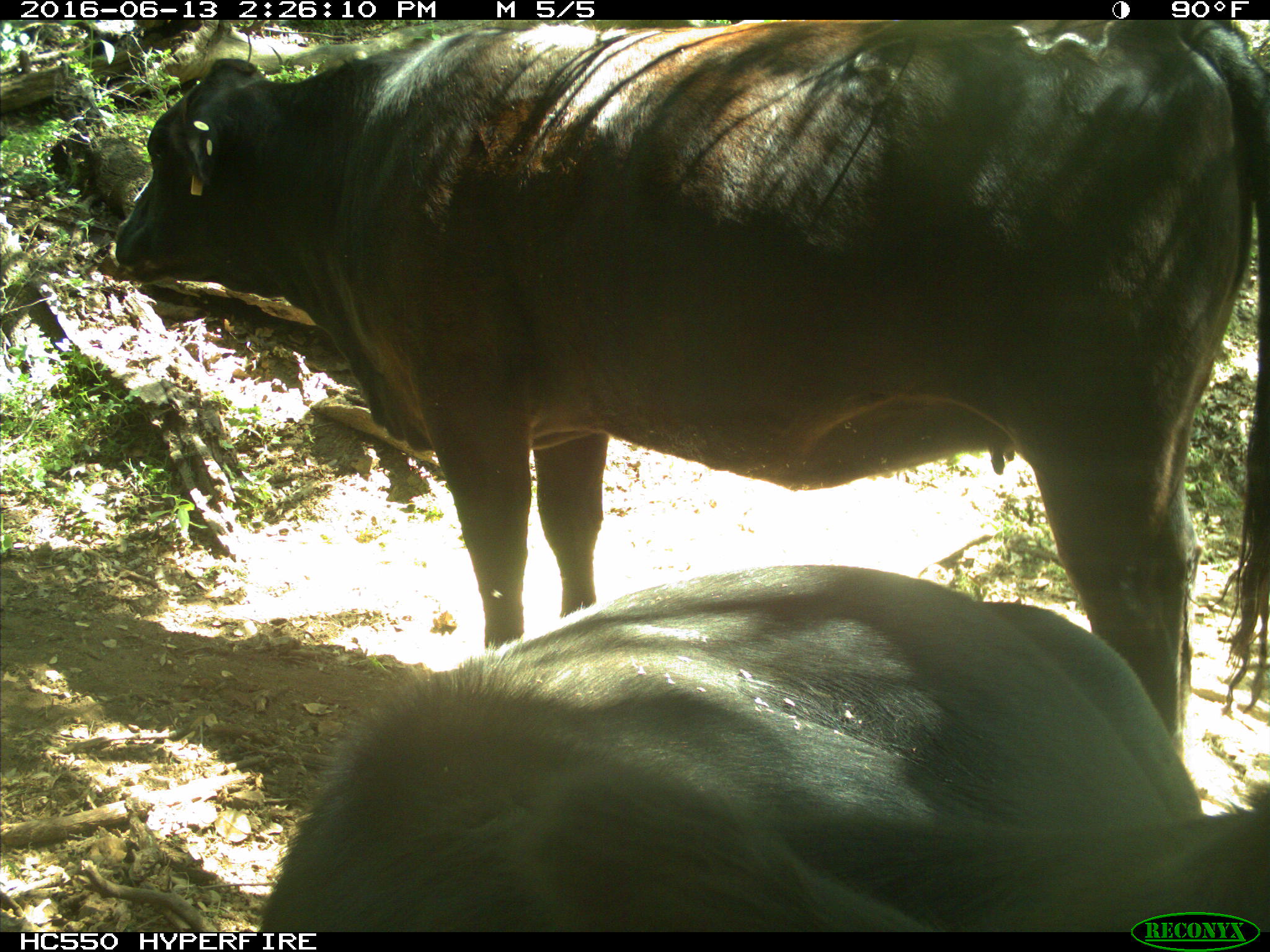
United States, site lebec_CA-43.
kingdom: Animalia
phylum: Chordata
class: Mammalia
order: Artiodactyla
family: Bovidae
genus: Bos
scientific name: Bos taurus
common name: domestic cow